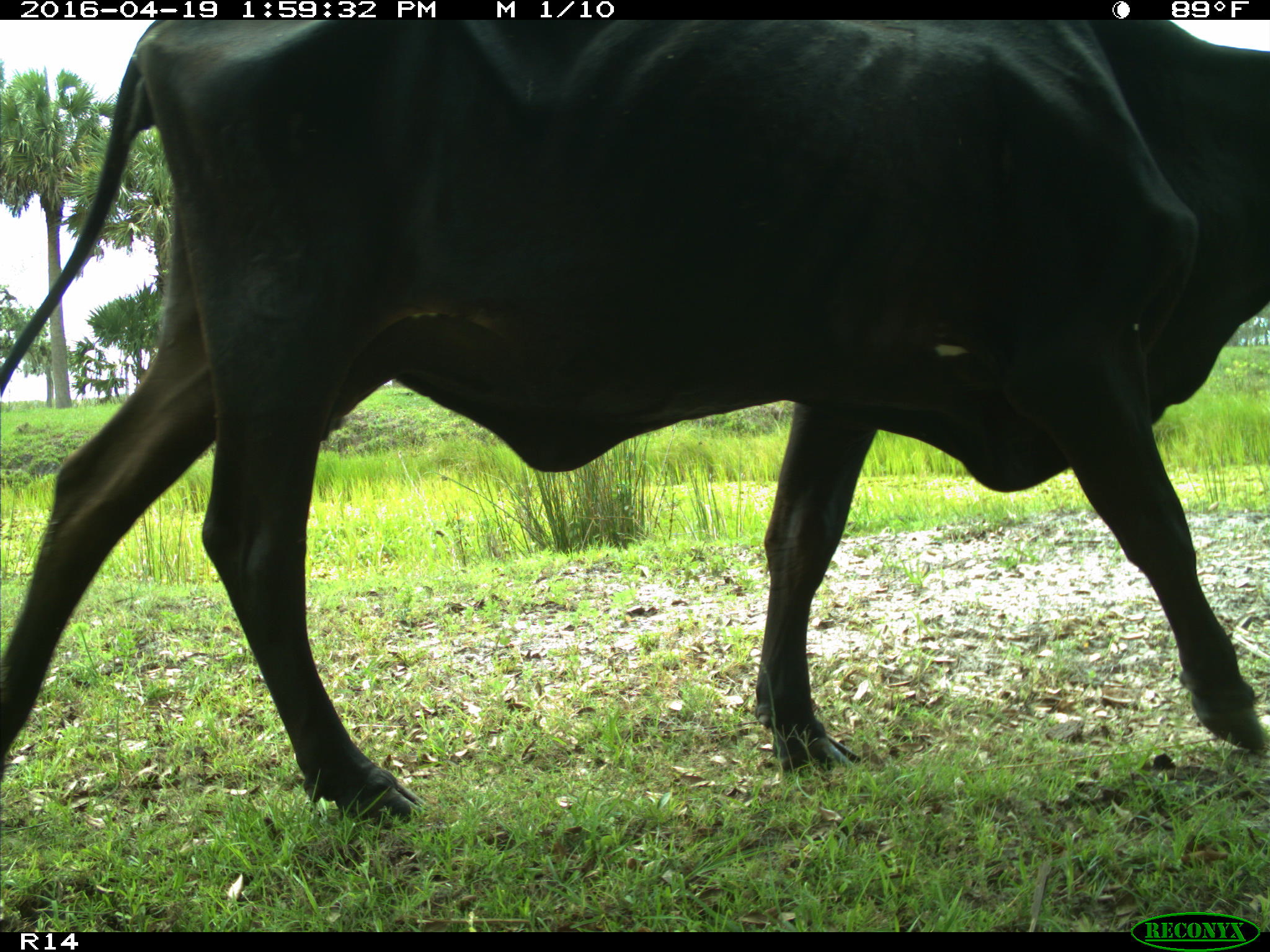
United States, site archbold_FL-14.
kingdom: Animalia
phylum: Chordata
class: Mammalia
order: Artiodactyla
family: Bovidae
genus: Bos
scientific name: Bos taurus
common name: domestic cow